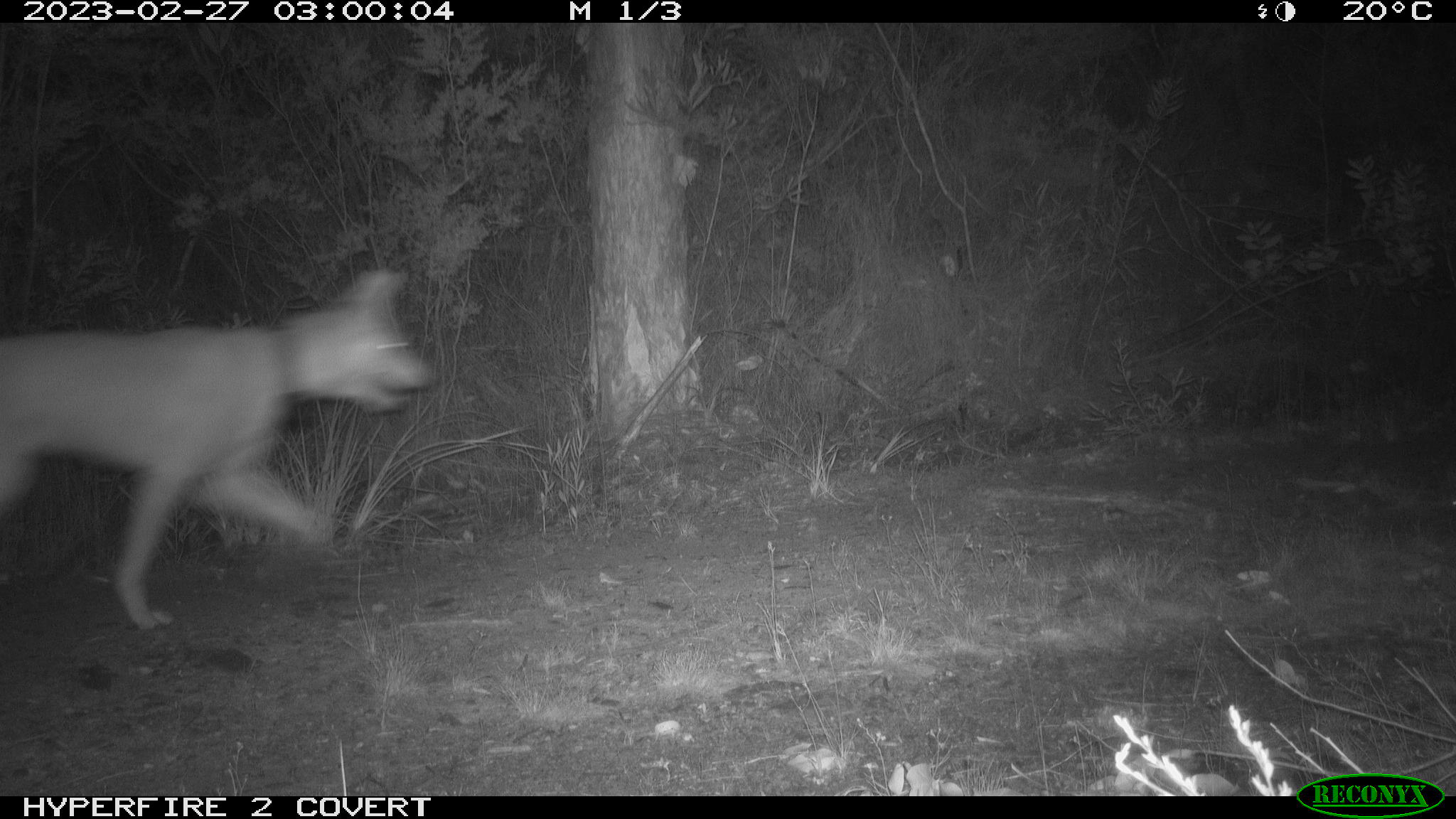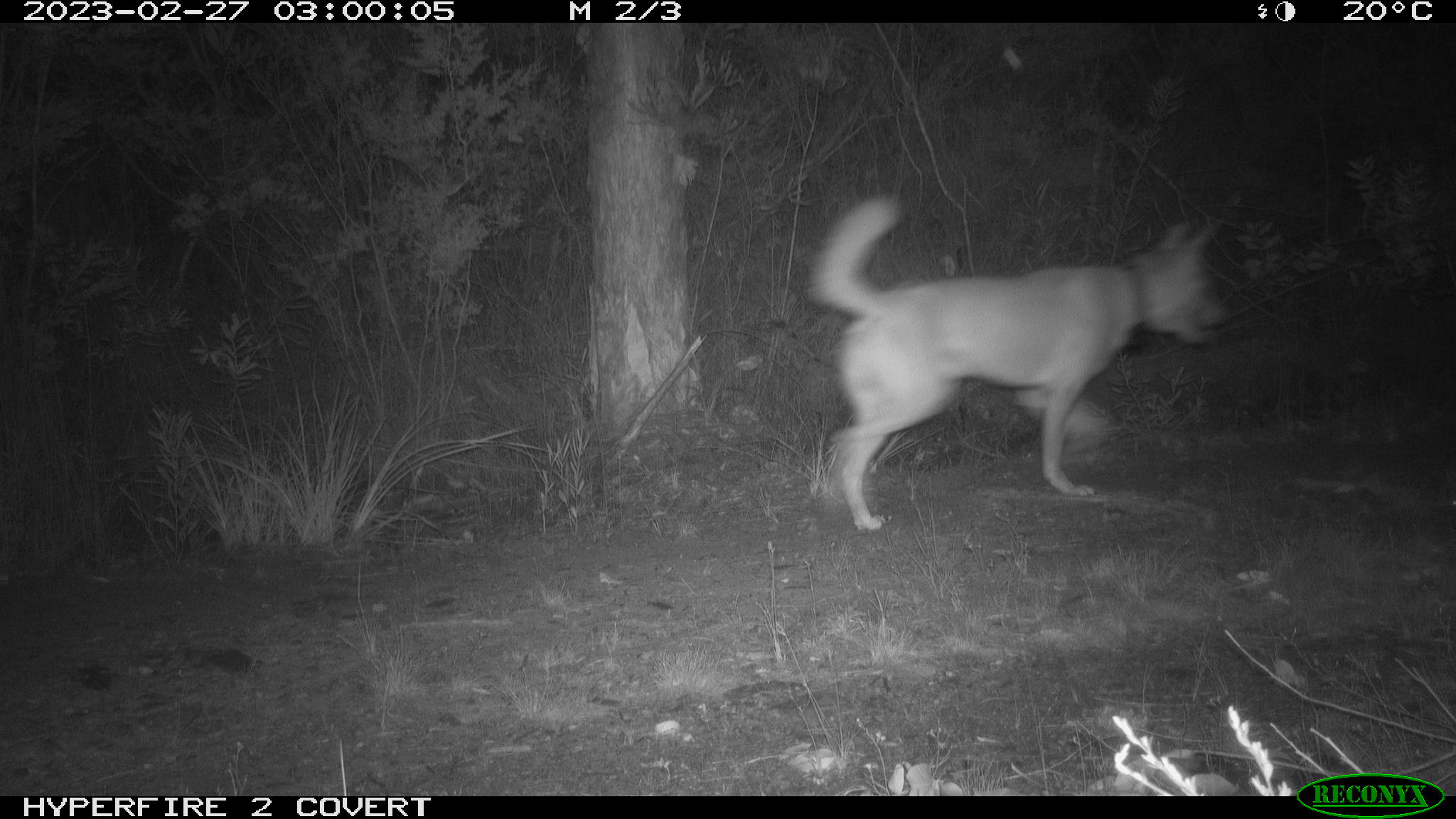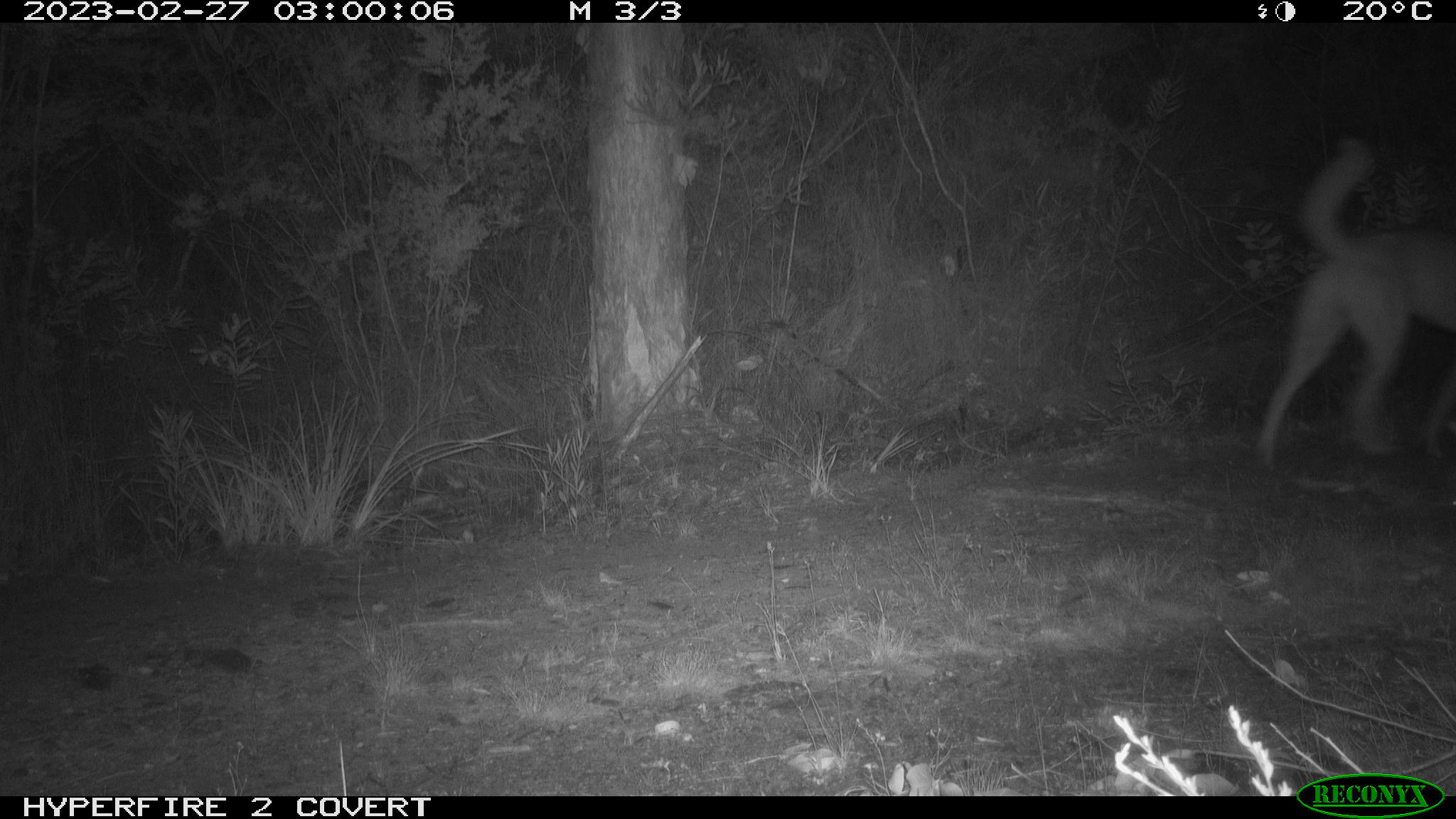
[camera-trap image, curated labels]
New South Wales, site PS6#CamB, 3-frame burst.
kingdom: Animalia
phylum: Chordata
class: Mammalia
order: Carnivora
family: Canidae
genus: Canis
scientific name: Canis familiaris dingo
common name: dingo